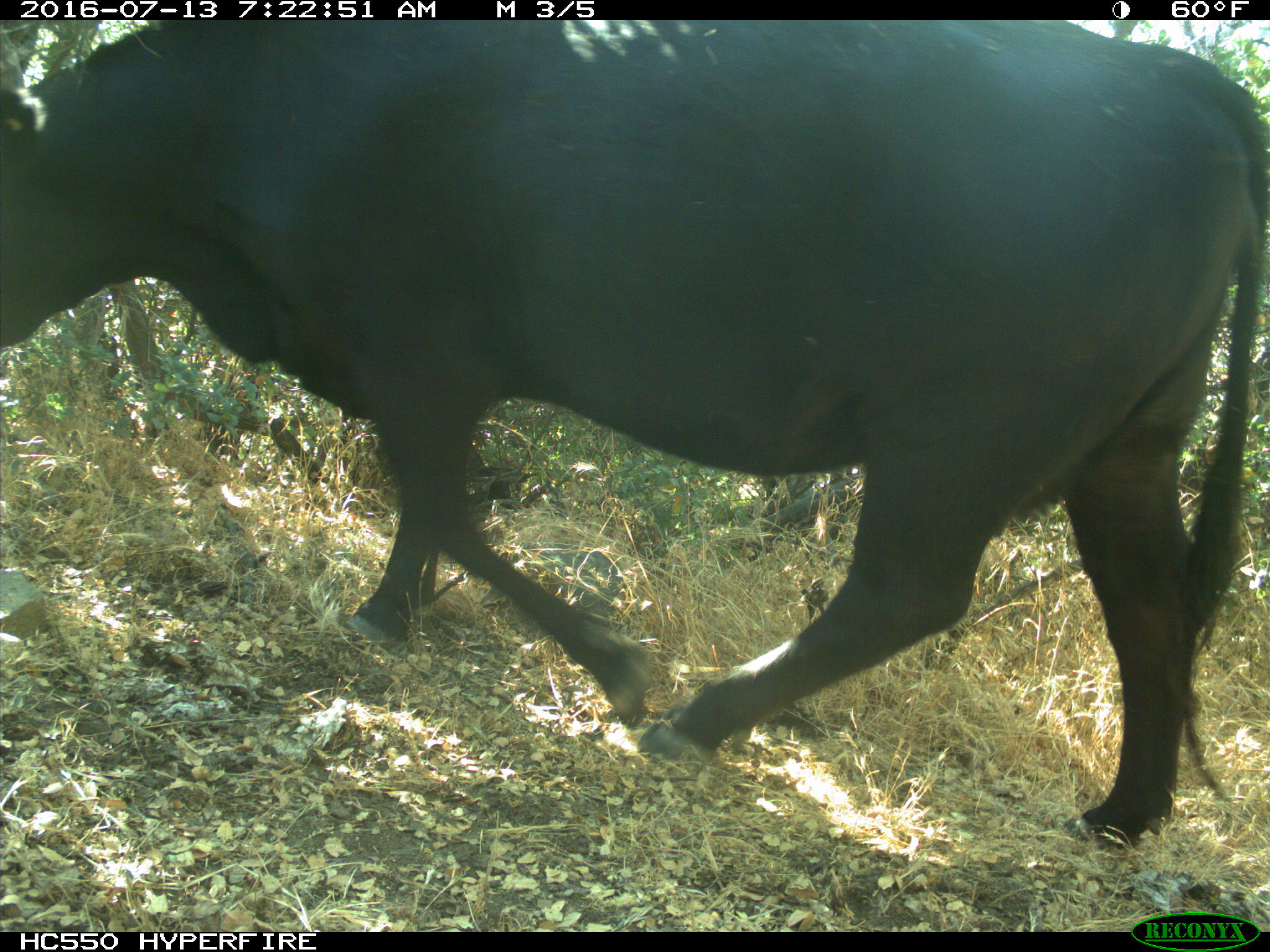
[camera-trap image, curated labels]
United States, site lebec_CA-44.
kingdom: Animalia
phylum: Chordata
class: Mammalia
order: Artiodactyla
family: Bovidae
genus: Bos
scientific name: Bos taurus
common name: domestic cow